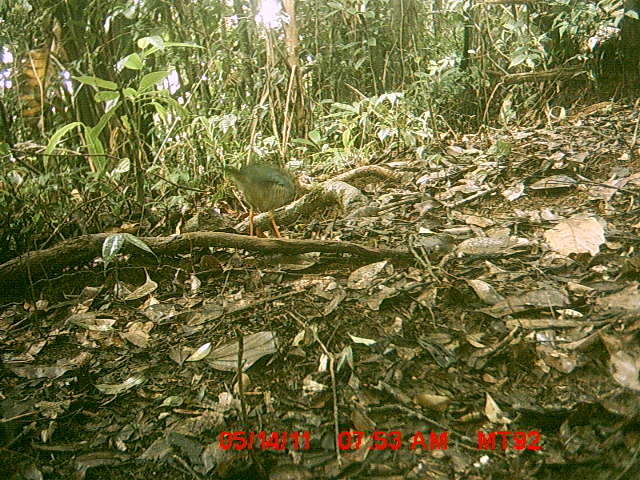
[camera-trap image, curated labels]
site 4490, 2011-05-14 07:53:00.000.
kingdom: Animalia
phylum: Chordata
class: Aves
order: Coraciiformes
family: Brachypteraciidae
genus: Brachypteracias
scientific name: Brachypteracias squamiger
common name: scaly ground roller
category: geobiastes squamiger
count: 1